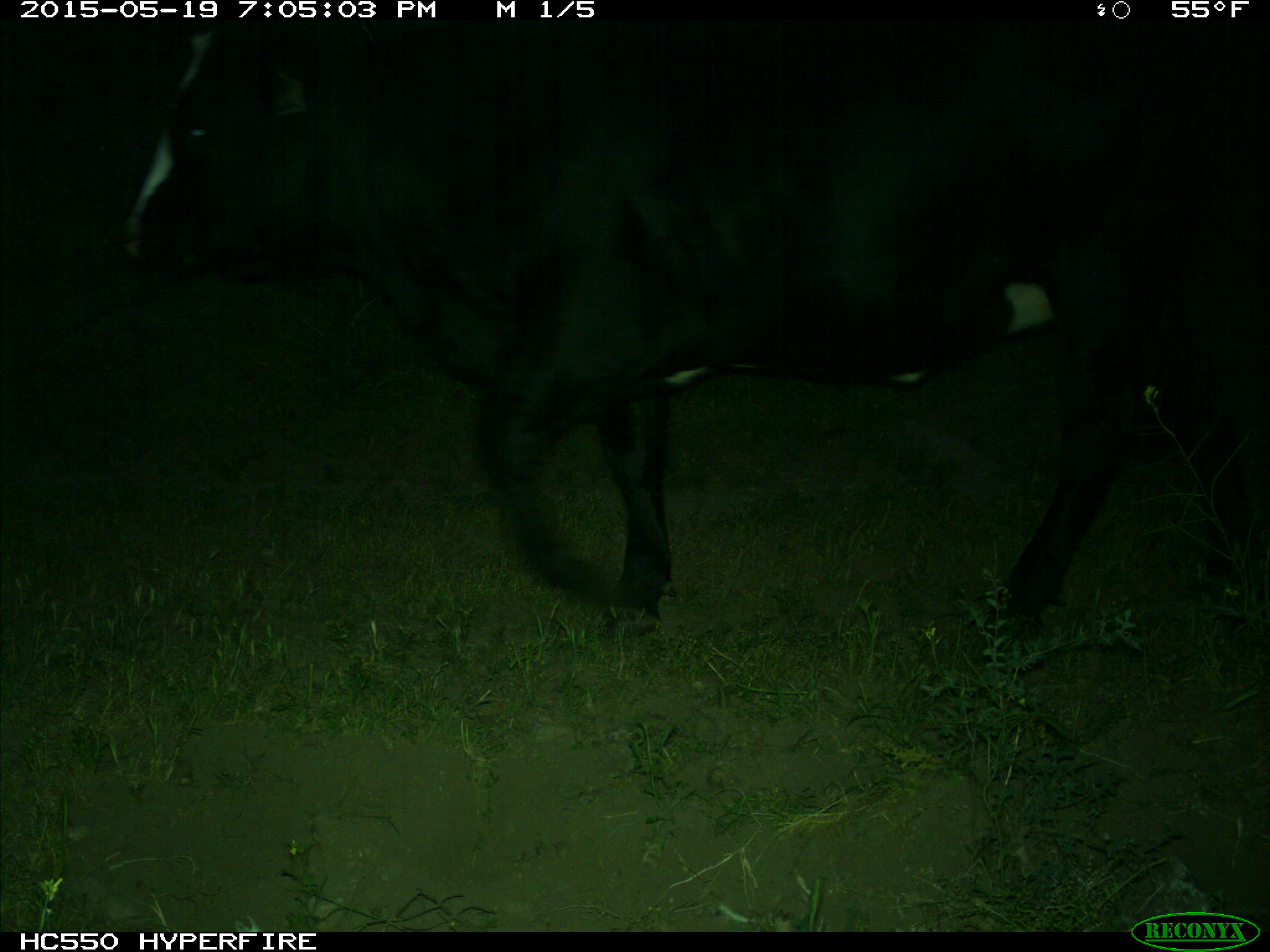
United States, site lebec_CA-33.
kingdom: Animalia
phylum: Chordata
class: Mammalia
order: Artiodactyla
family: Bovidae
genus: Bos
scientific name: Bos taurus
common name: domestic cow